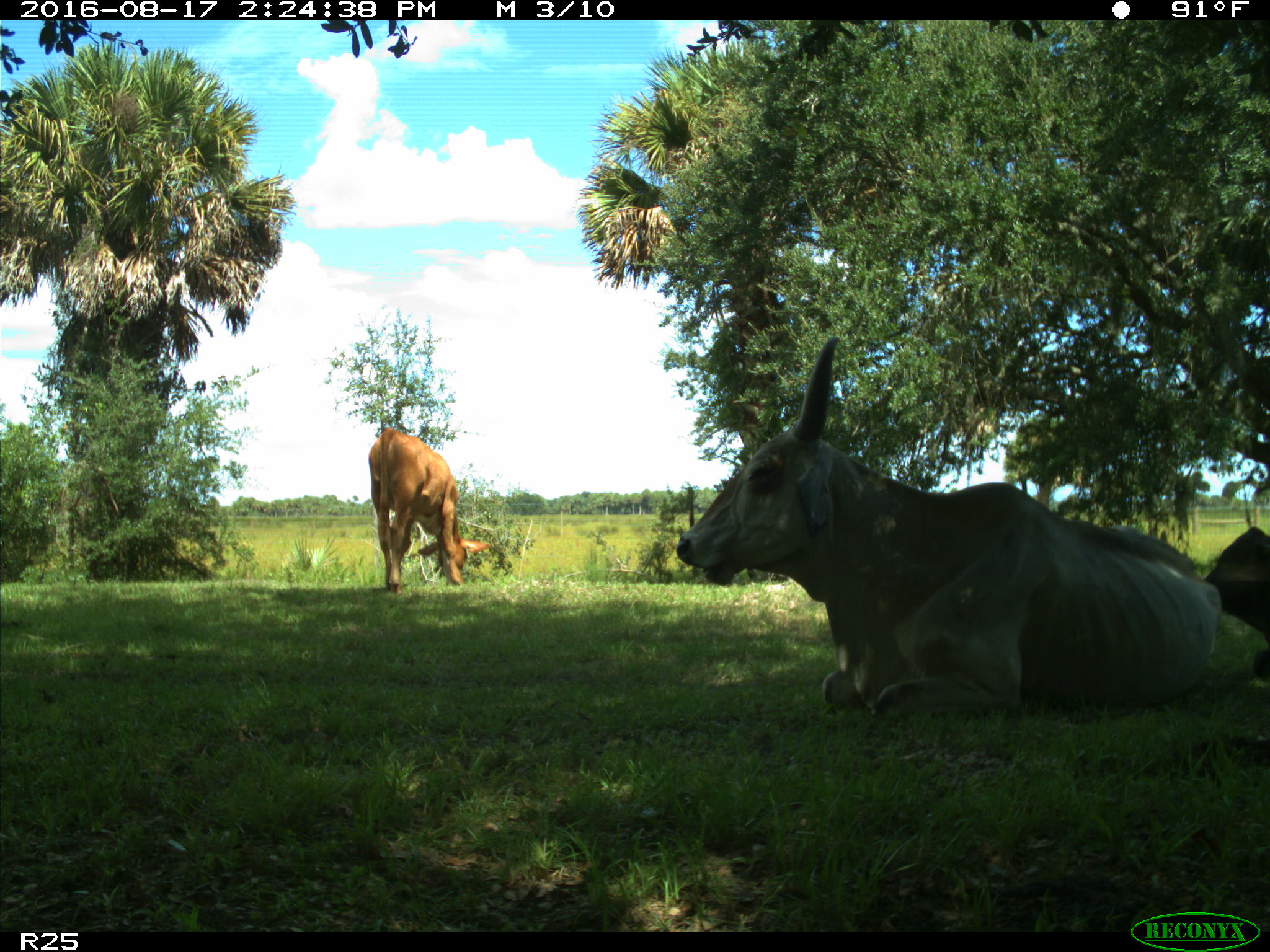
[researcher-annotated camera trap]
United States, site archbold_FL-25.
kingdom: Animalia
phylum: Chordata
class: Mammalia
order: Artiodactyla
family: Bovidae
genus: Bos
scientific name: Bos taurus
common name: domestic cow